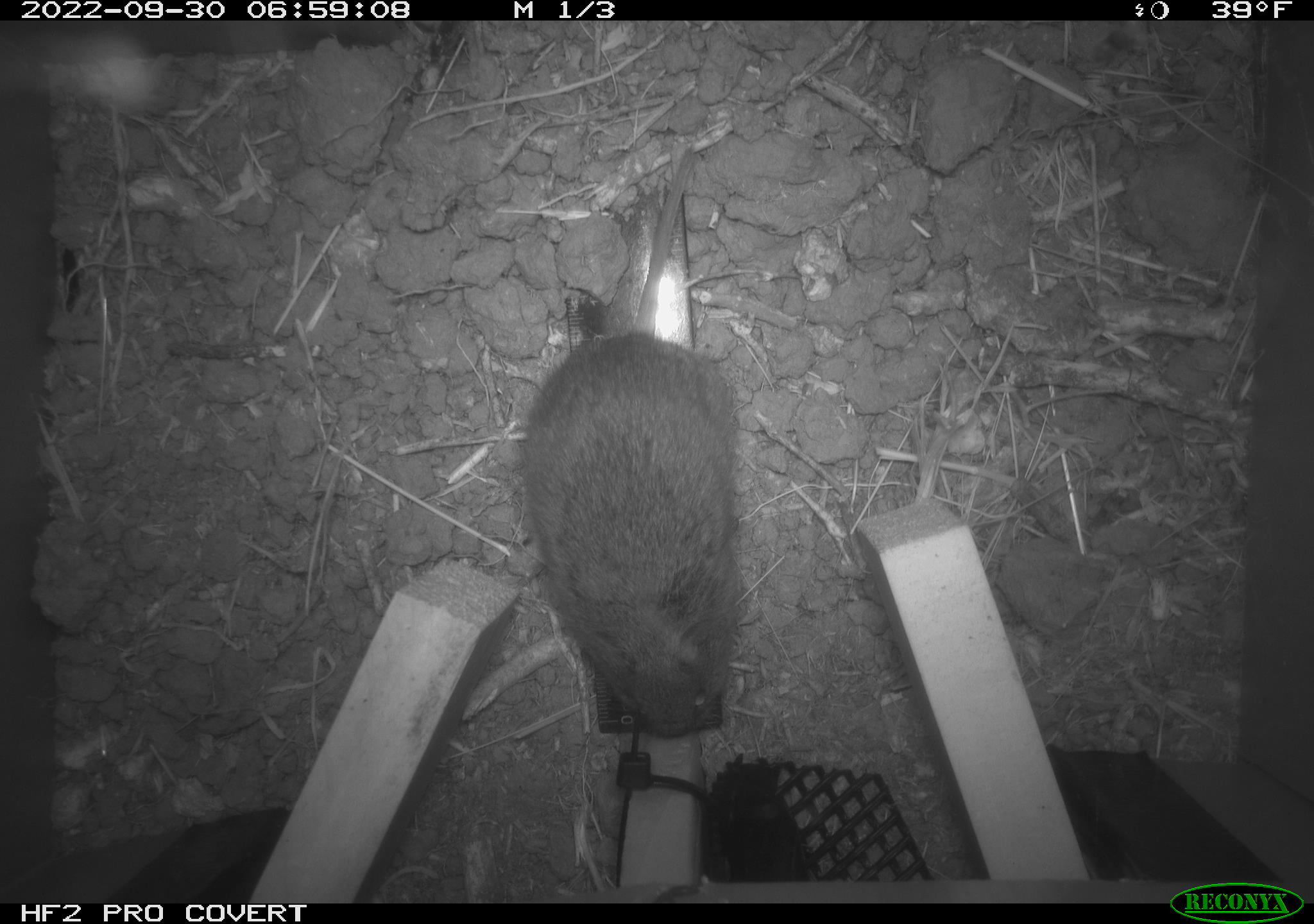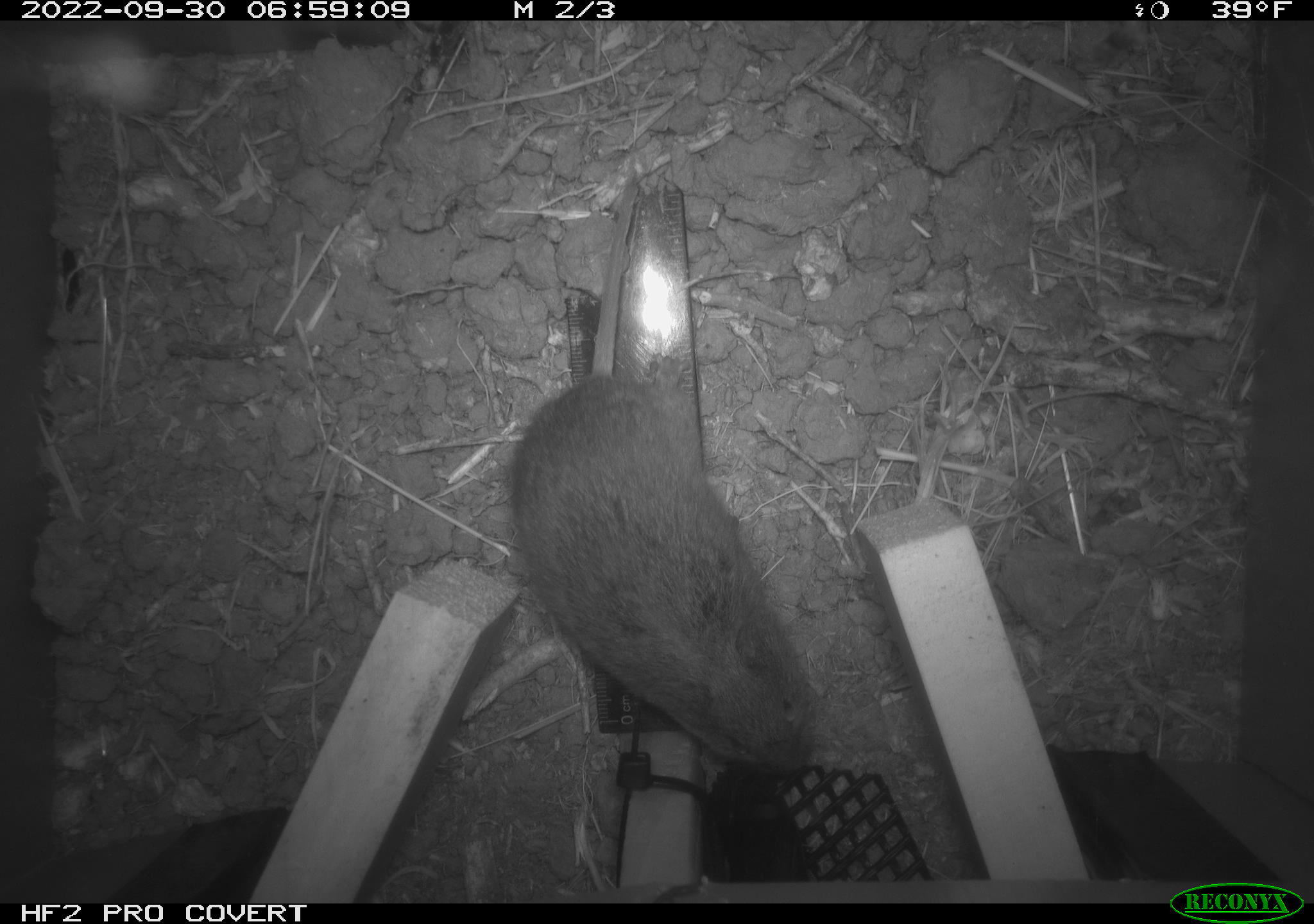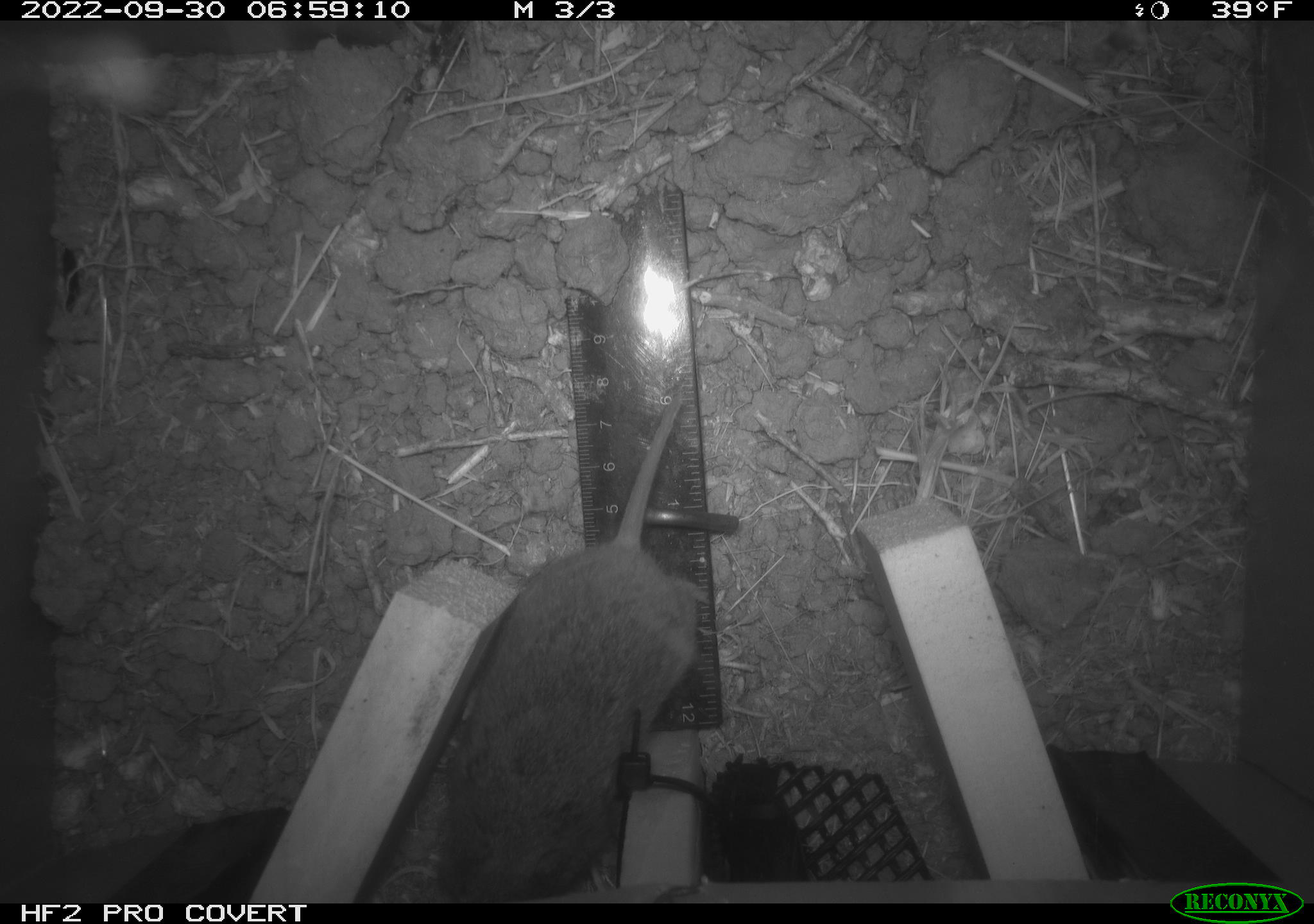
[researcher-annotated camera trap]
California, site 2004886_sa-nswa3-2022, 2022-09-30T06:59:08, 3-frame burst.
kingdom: Animalia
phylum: Chordata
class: Mammalia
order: Rodentia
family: Cricetidae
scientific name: Cricetidae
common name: hamsters, voles, lemmings, and allies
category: cricetidae family